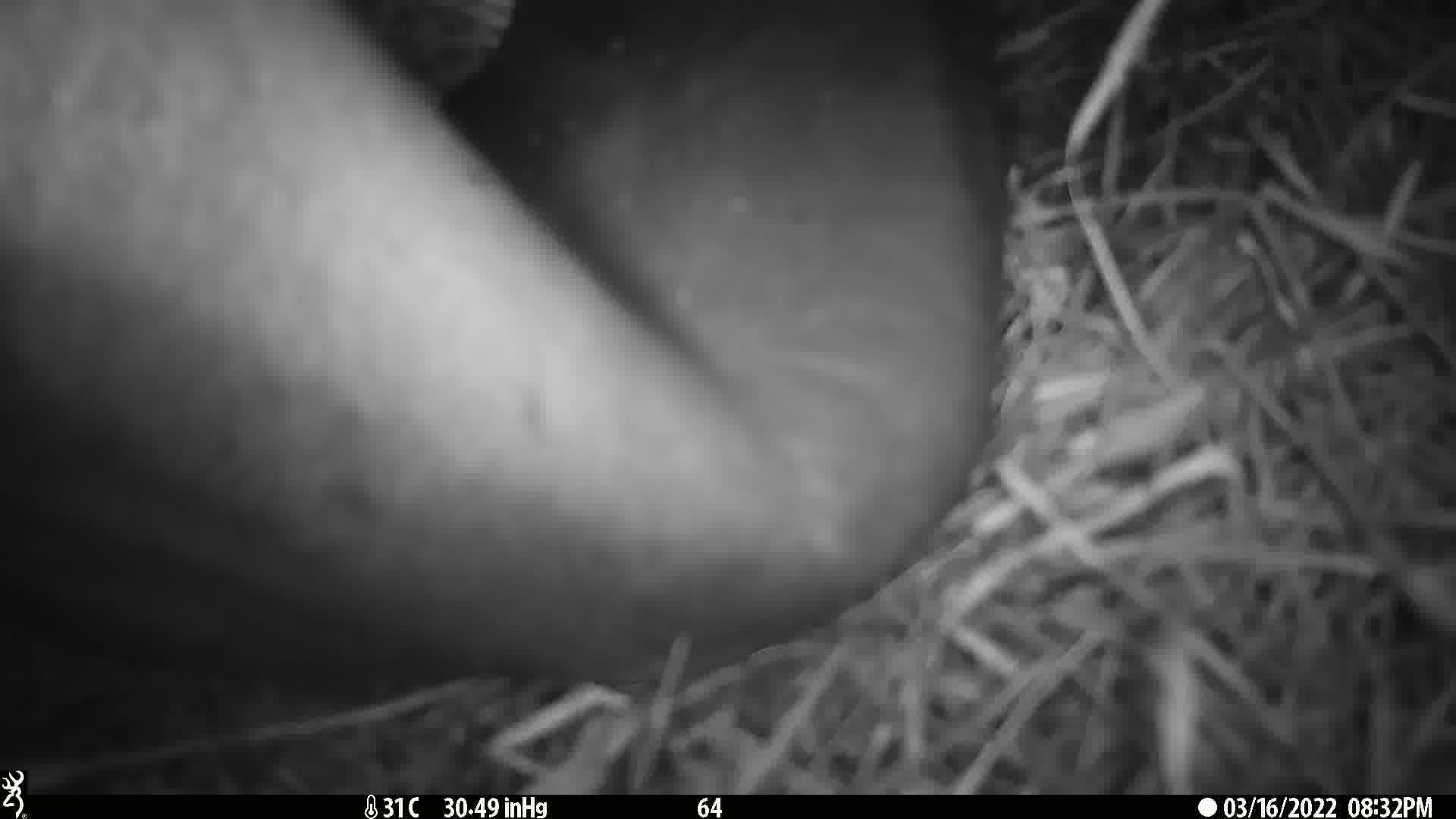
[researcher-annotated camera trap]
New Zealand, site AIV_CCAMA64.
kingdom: Animalia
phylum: Chordata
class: Mammalia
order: Carnivora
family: Otariidae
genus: Phocarctos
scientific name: Phocarctos hookeri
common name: new zealand sea lion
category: sealion